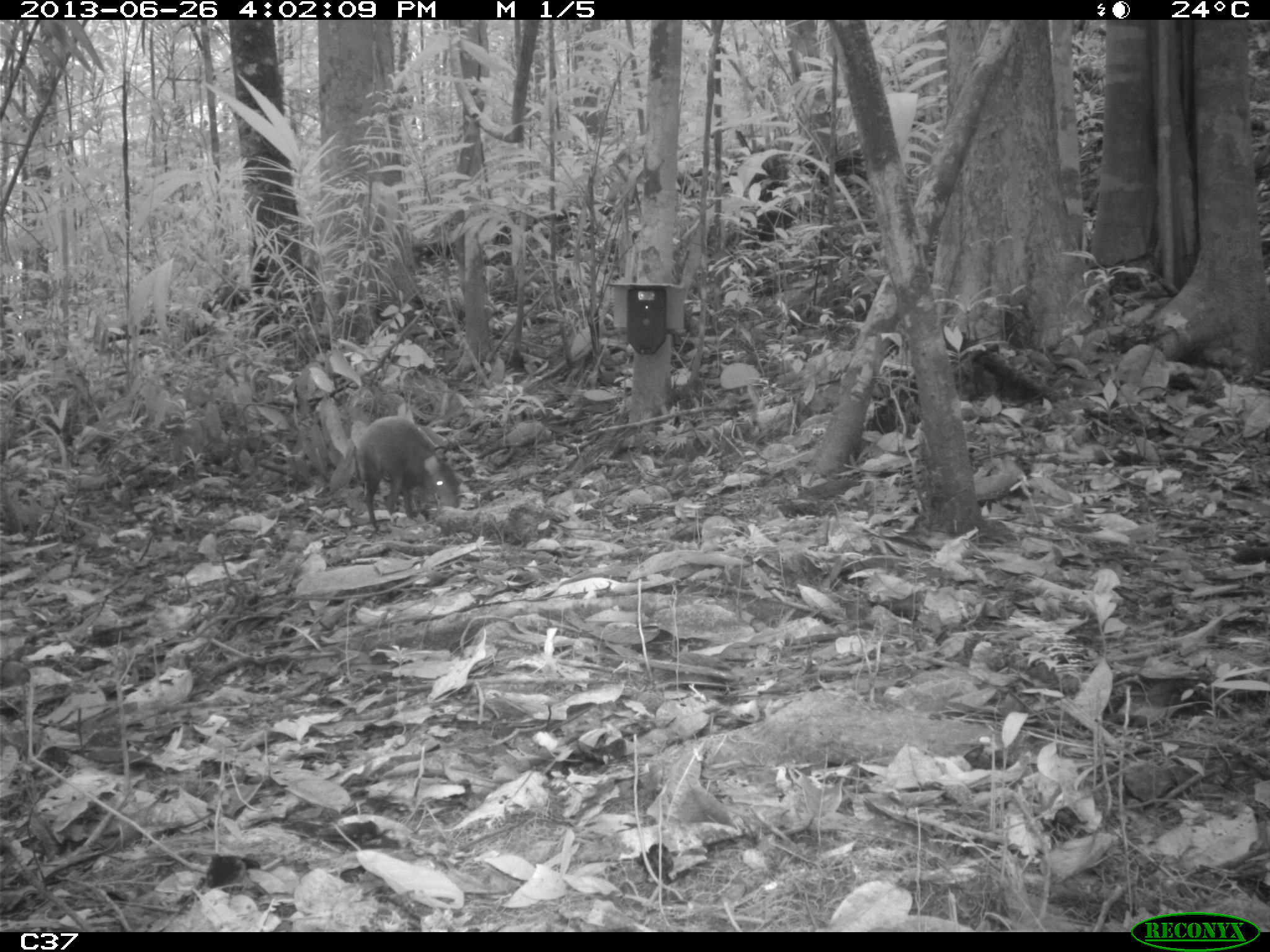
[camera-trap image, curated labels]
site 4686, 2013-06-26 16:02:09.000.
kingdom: Animalia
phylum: Chordata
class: Mammalia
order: Rodentia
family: Dasyproctidae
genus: Dasyprocta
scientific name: Dasyprocta leporina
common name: red-rumped agouti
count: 1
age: adult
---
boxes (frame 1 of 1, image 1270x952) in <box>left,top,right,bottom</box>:
dasyprocta leporina: <box>353,415,461,530</box>